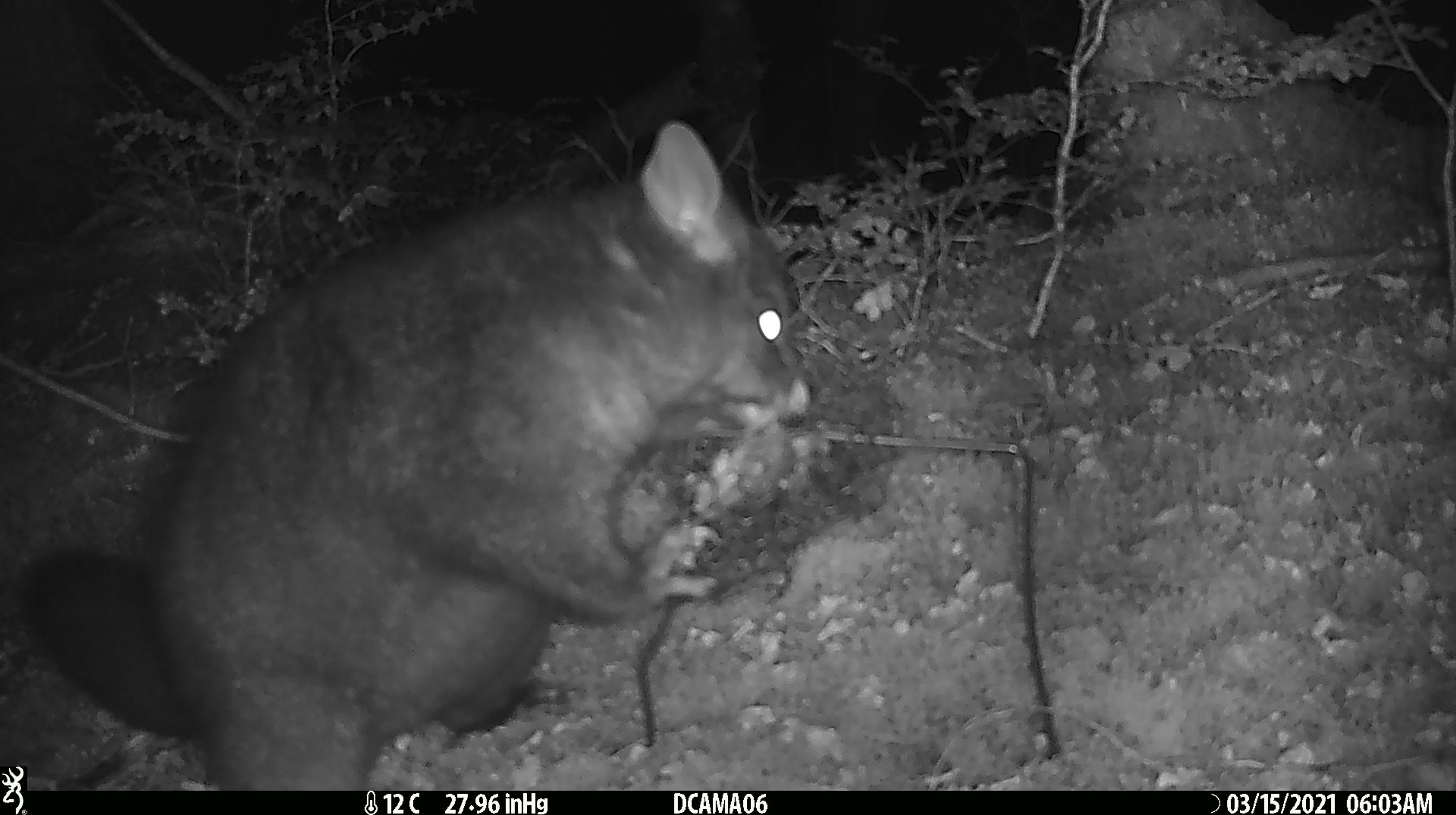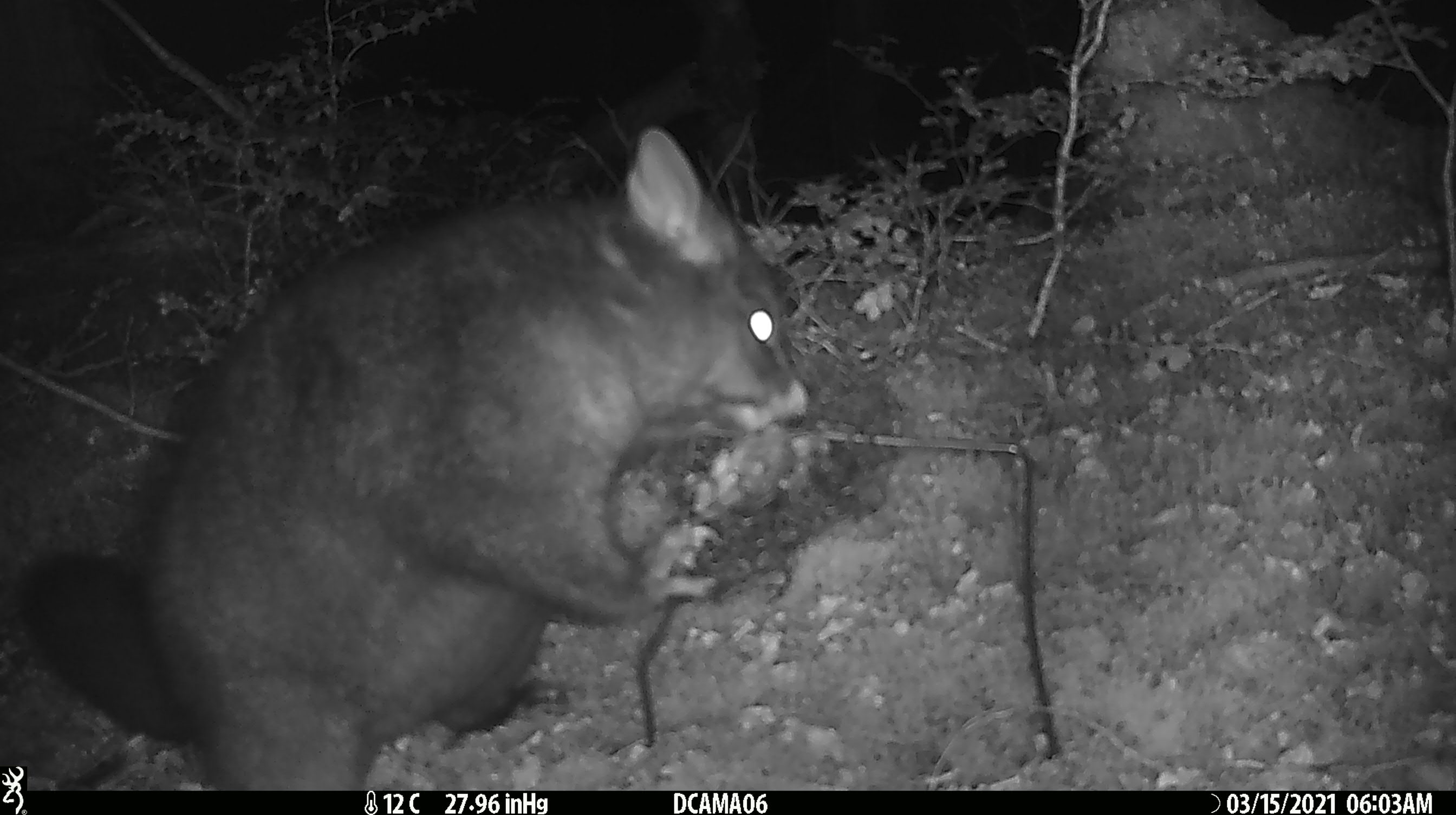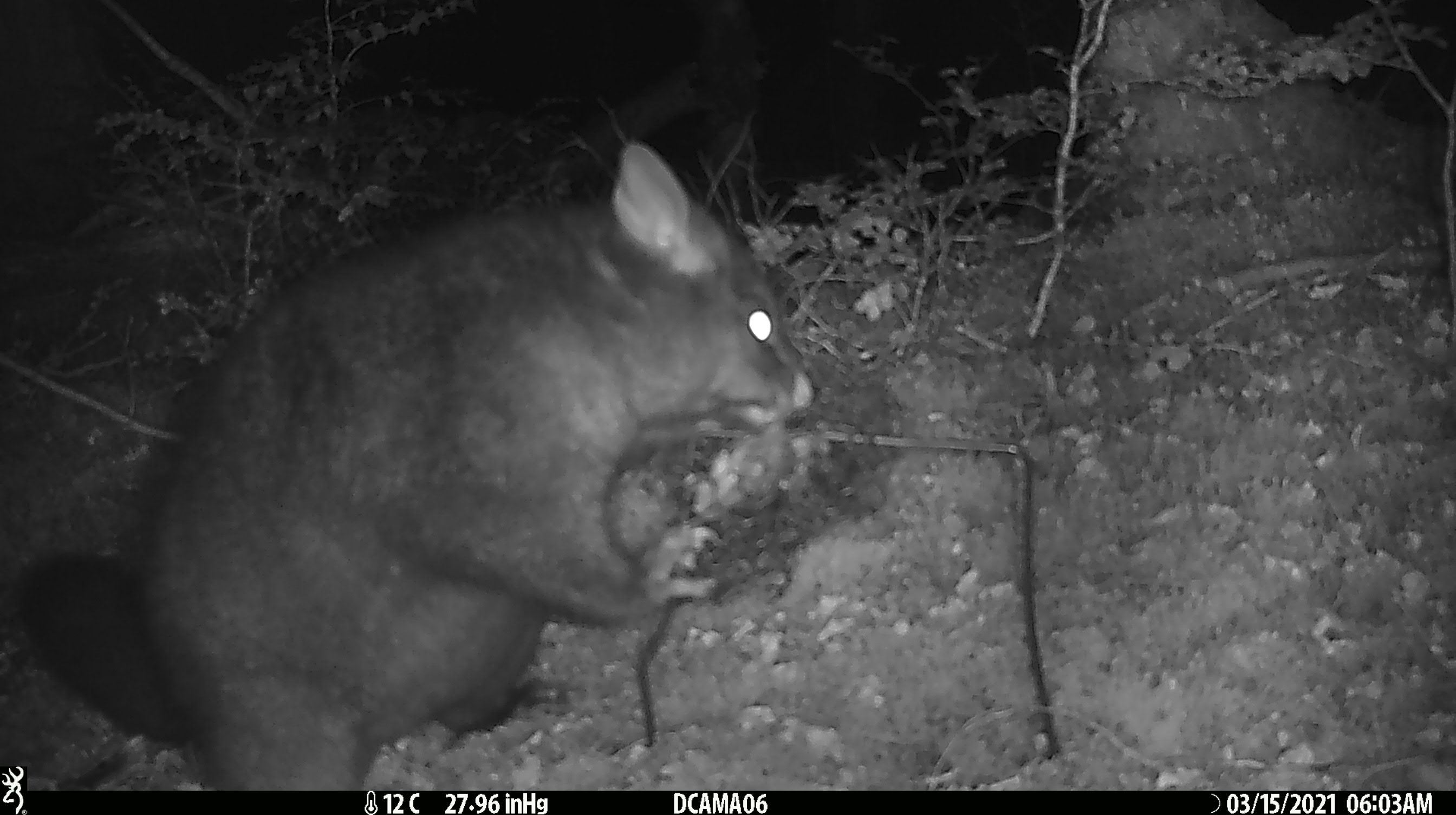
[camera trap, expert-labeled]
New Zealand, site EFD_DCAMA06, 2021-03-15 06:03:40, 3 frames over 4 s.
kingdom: Animalia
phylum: Chordata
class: Mammalia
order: Diprotodontia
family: Phalangeridae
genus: Trichosurus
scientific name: Trichosurus vulpecula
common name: common brushtail possum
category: possum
Possum (common brushtail possum) (Trichosurus vulpecula).